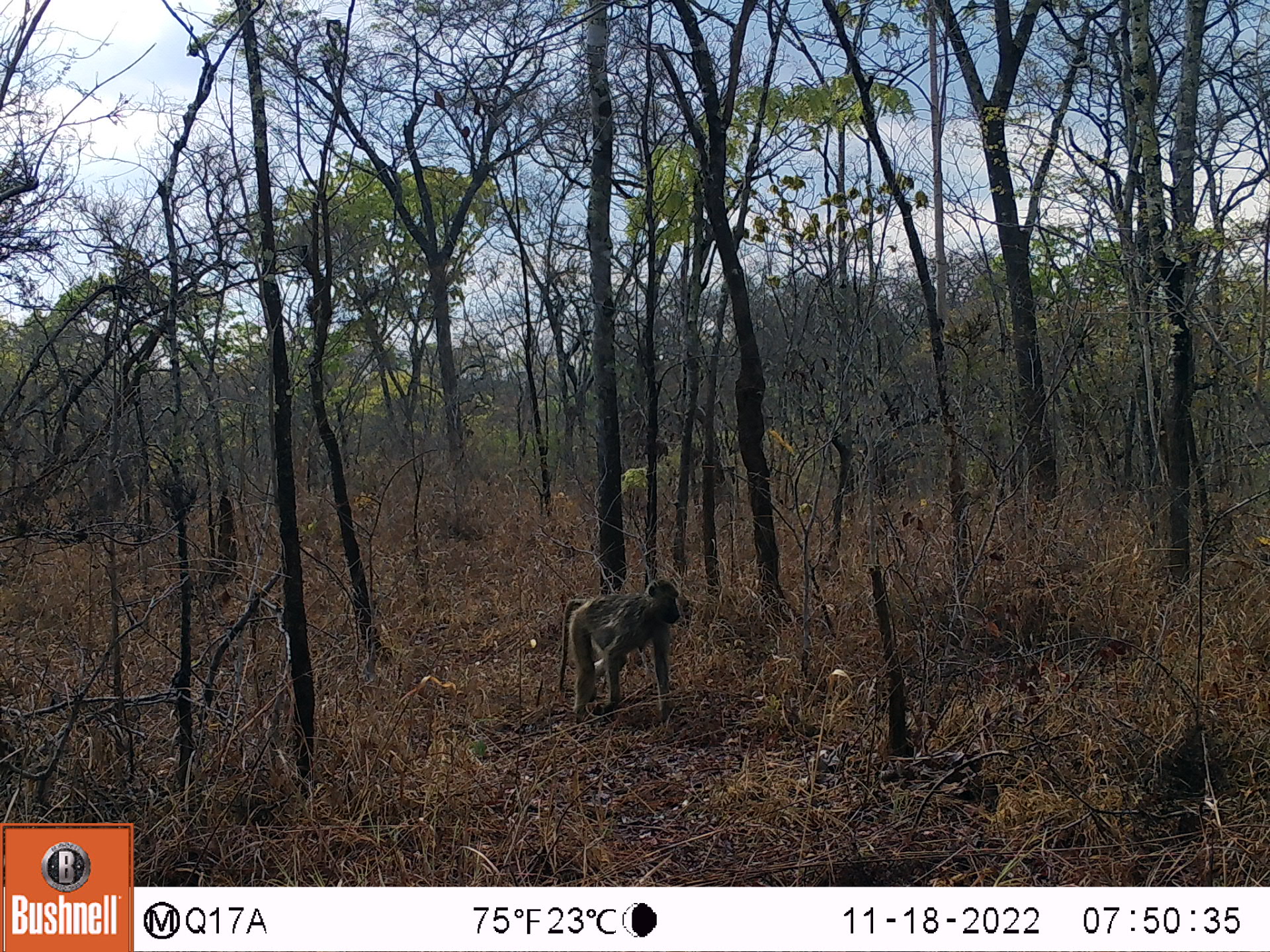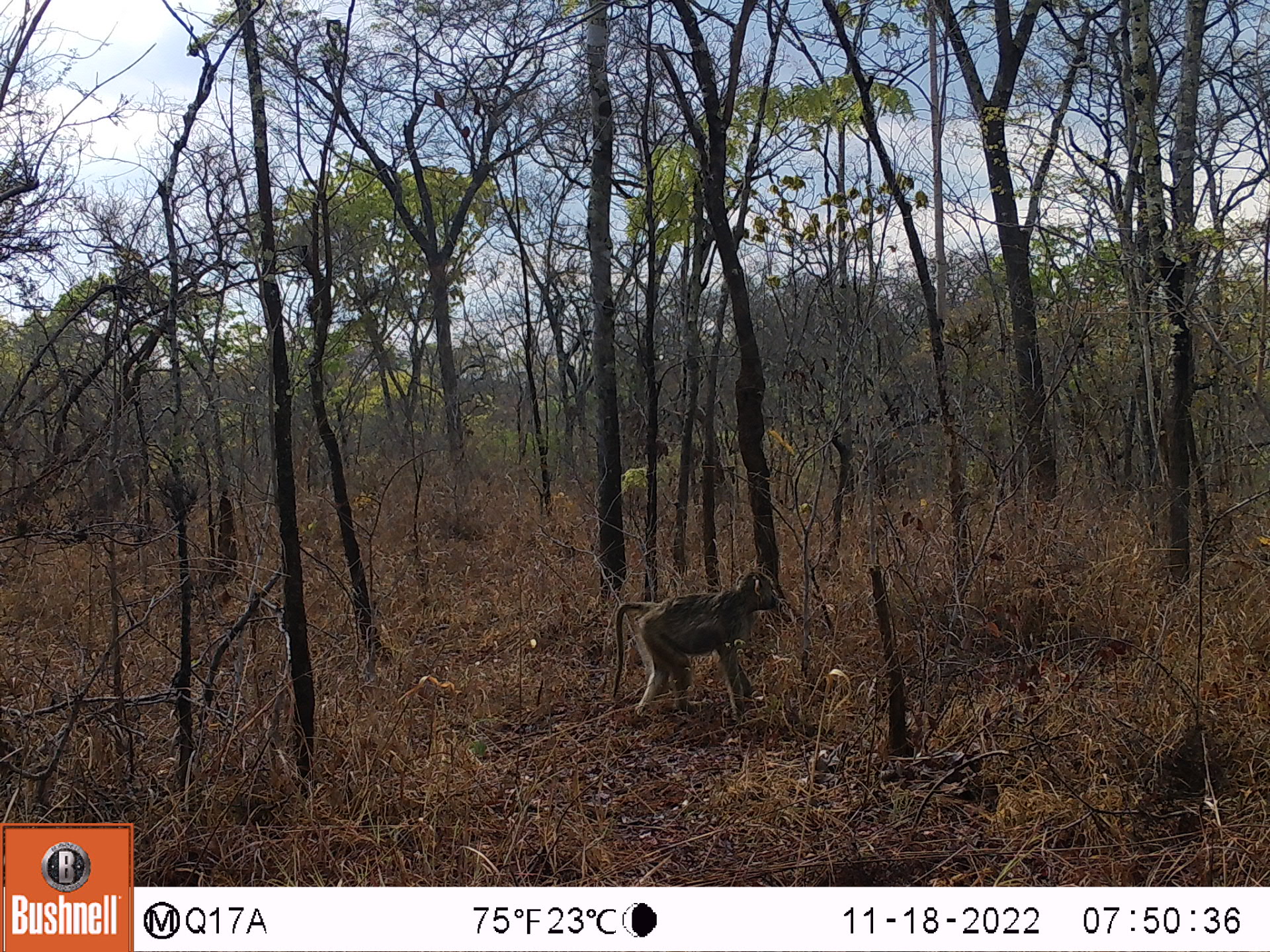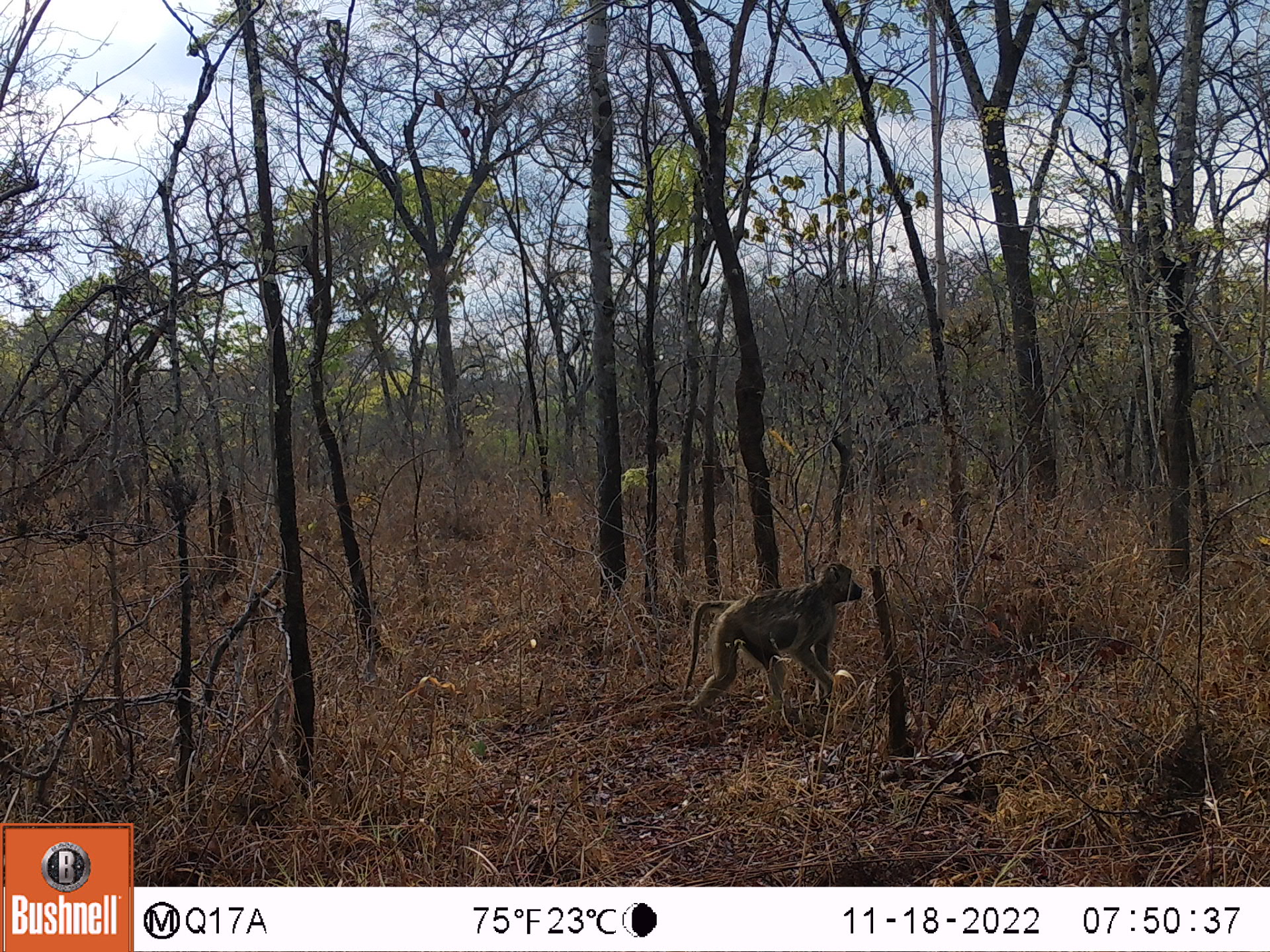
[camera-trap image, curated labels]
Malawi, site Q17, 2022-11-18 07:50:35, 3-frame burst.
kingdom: Animalia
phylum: Chordata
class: Mammalia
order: Primates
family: Cercopithecidae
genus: Papio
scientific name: Papio cynocephalus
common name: yellow baboon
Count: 1.